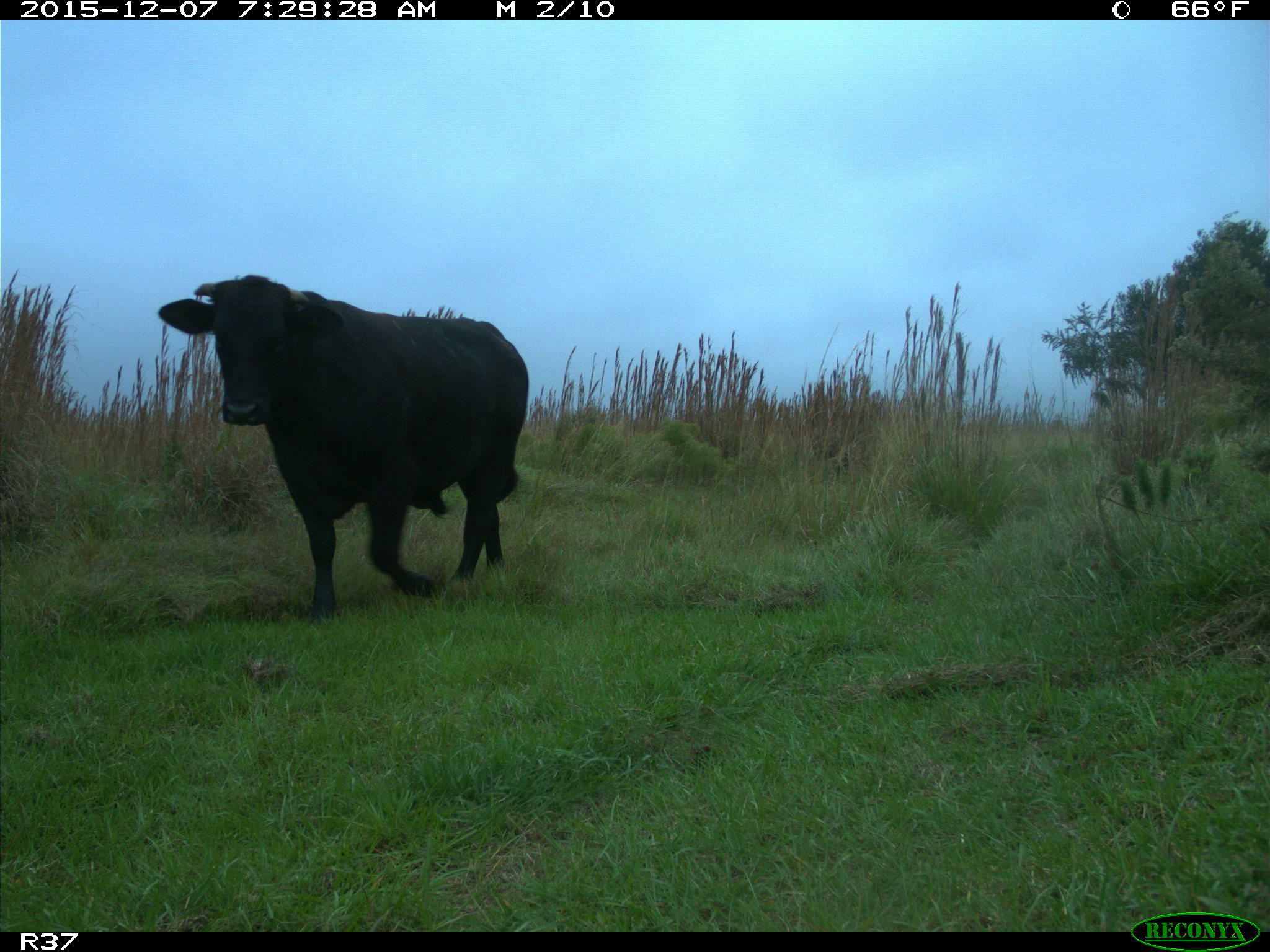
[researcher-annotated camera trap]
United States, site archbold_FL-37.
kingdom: Animalia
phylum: Chordata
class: Mammalia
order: Artiodactyla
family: Bovidae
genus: Bos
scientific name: Bos taurus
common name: domestic cow